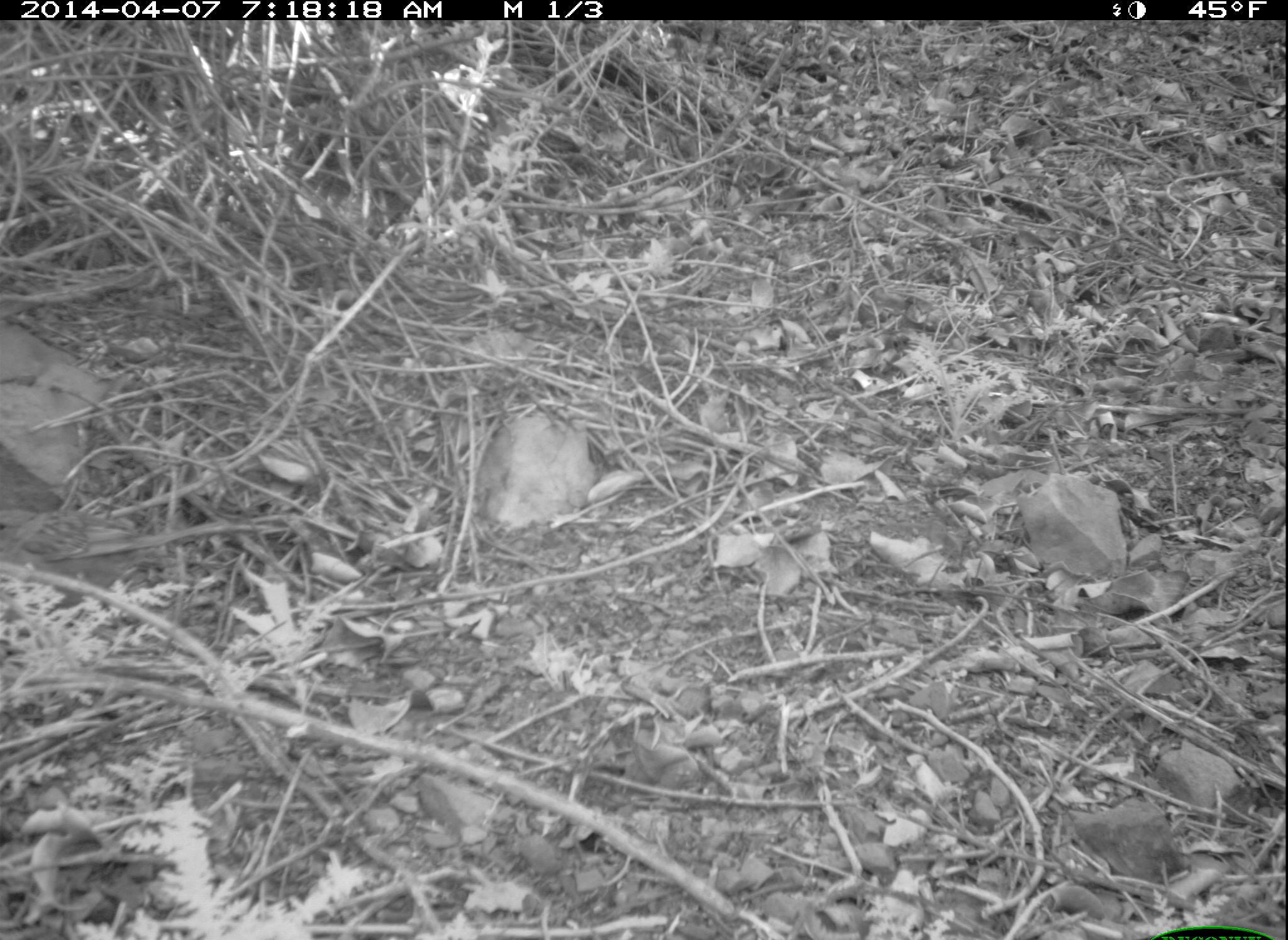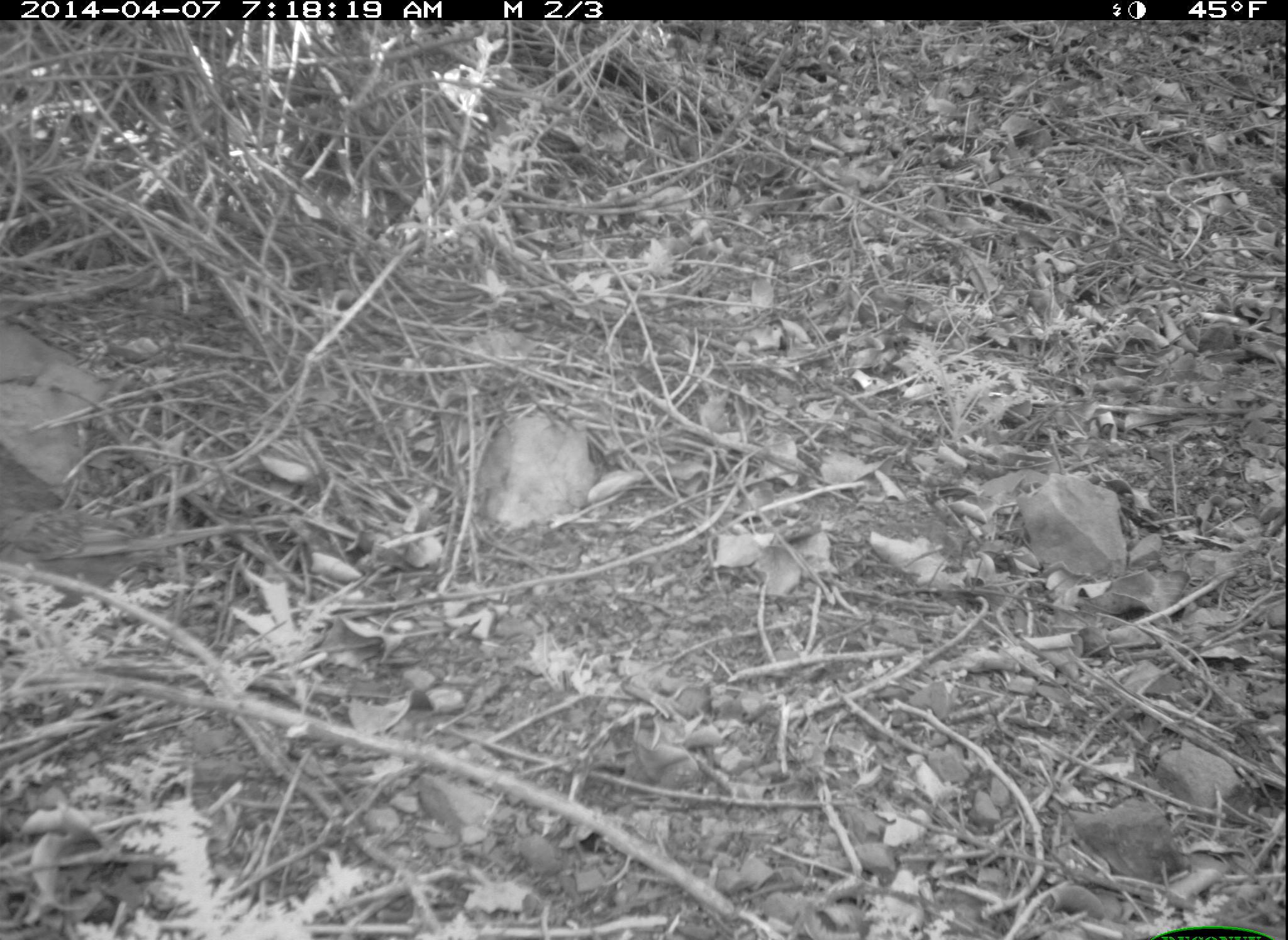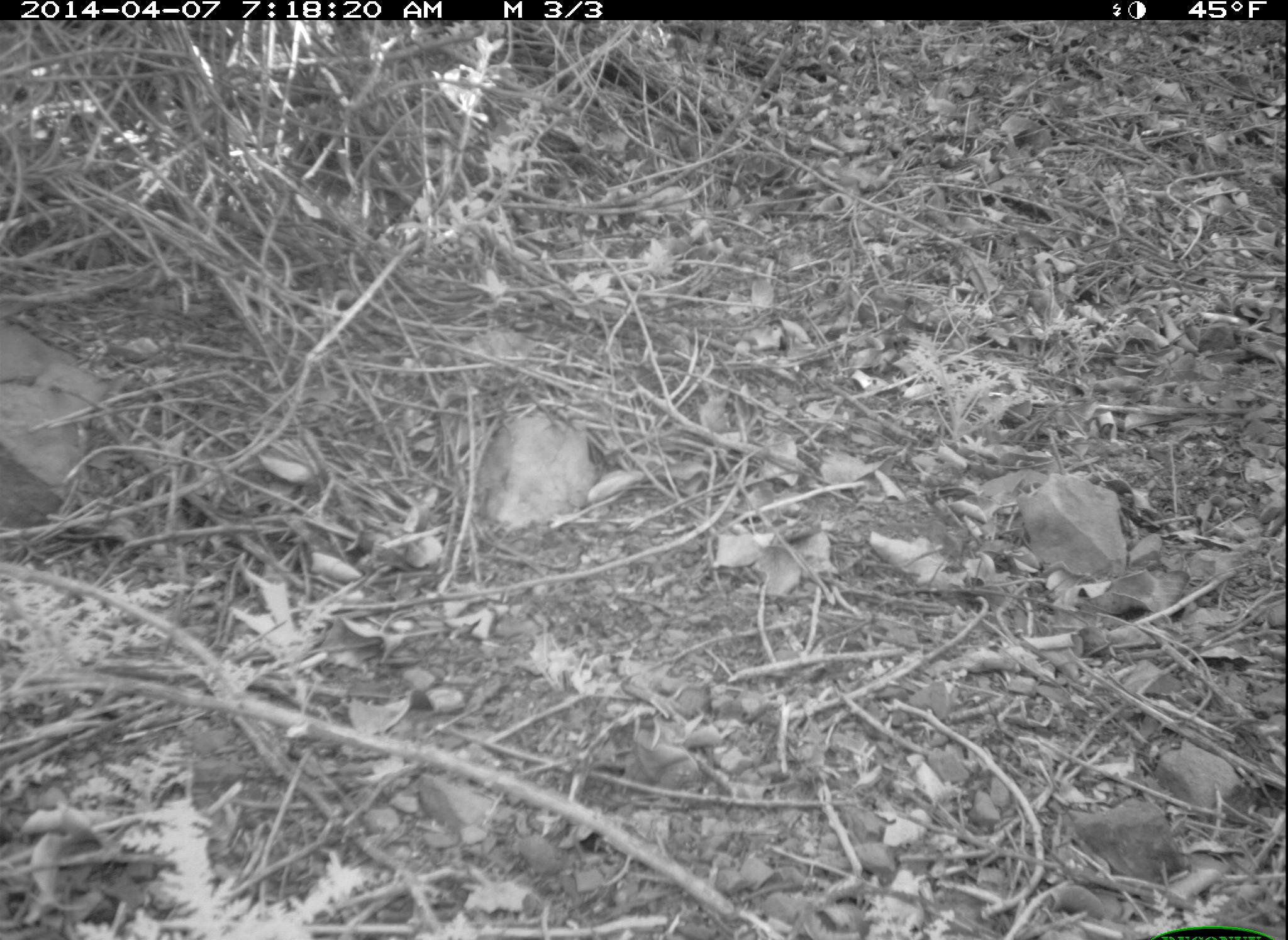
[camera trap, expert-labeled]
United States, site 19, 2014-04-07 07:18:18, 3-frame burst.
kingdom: Animalia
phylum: Chordata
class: Aves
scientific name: Aves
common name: bird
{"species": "bird (Aves)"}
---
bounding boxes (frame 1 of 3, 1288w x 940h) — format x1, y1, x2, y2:
bird: 0, 502, 145, 568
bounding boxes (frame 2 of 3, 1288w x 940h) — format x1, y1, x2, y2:
bird: 0, 502, 144, 566